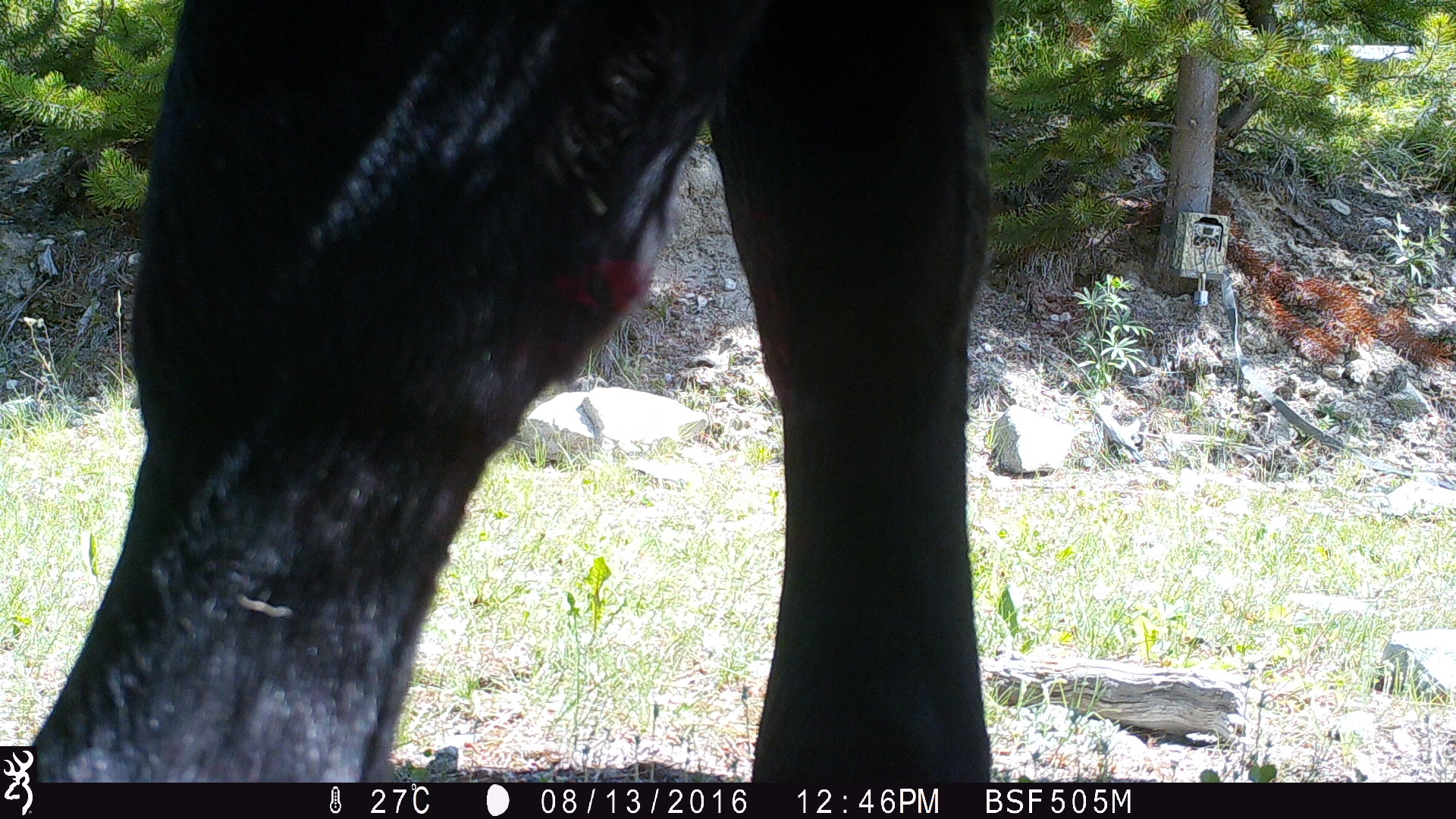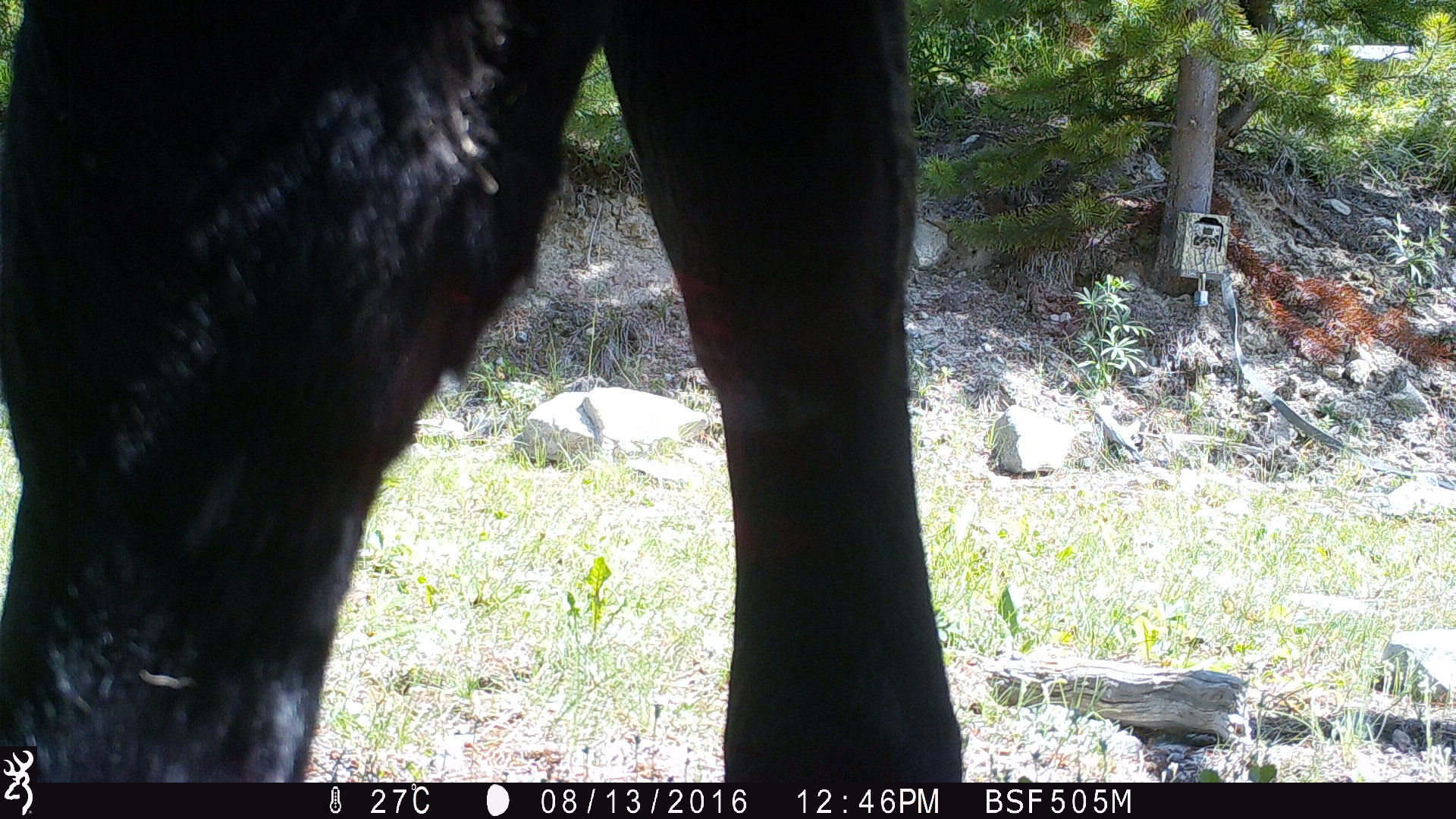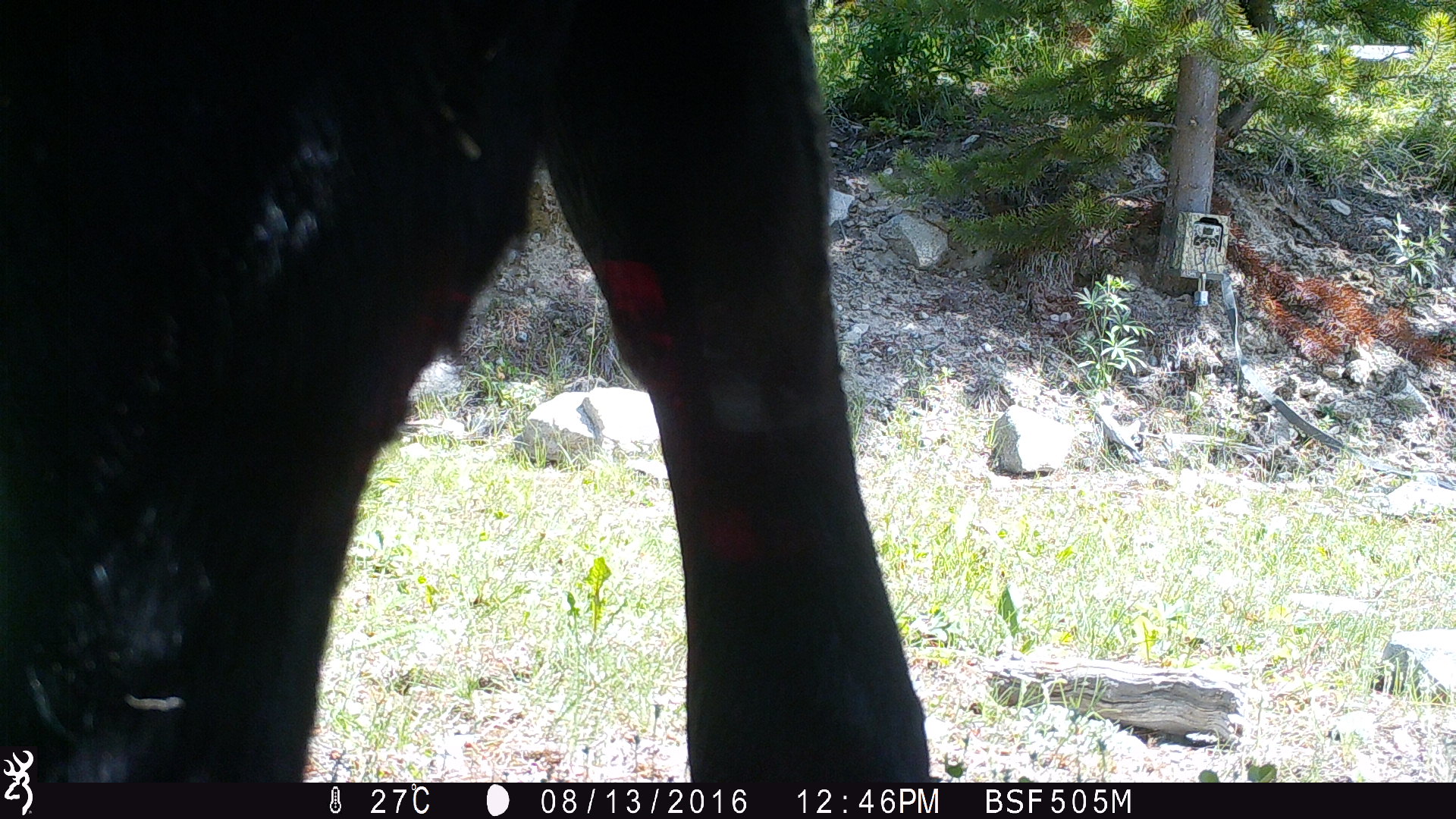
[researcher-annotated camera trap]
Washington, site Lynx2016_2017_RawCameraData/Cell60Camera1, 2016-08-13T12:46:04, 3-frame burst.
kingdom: Animalia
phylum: Chordata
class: Mammalia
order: Artiodactyla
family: Bovidae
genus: Bos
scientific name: Bos taurus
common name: domestic cattle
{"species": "domestic cattle (Bos taurus)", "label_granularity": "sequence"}